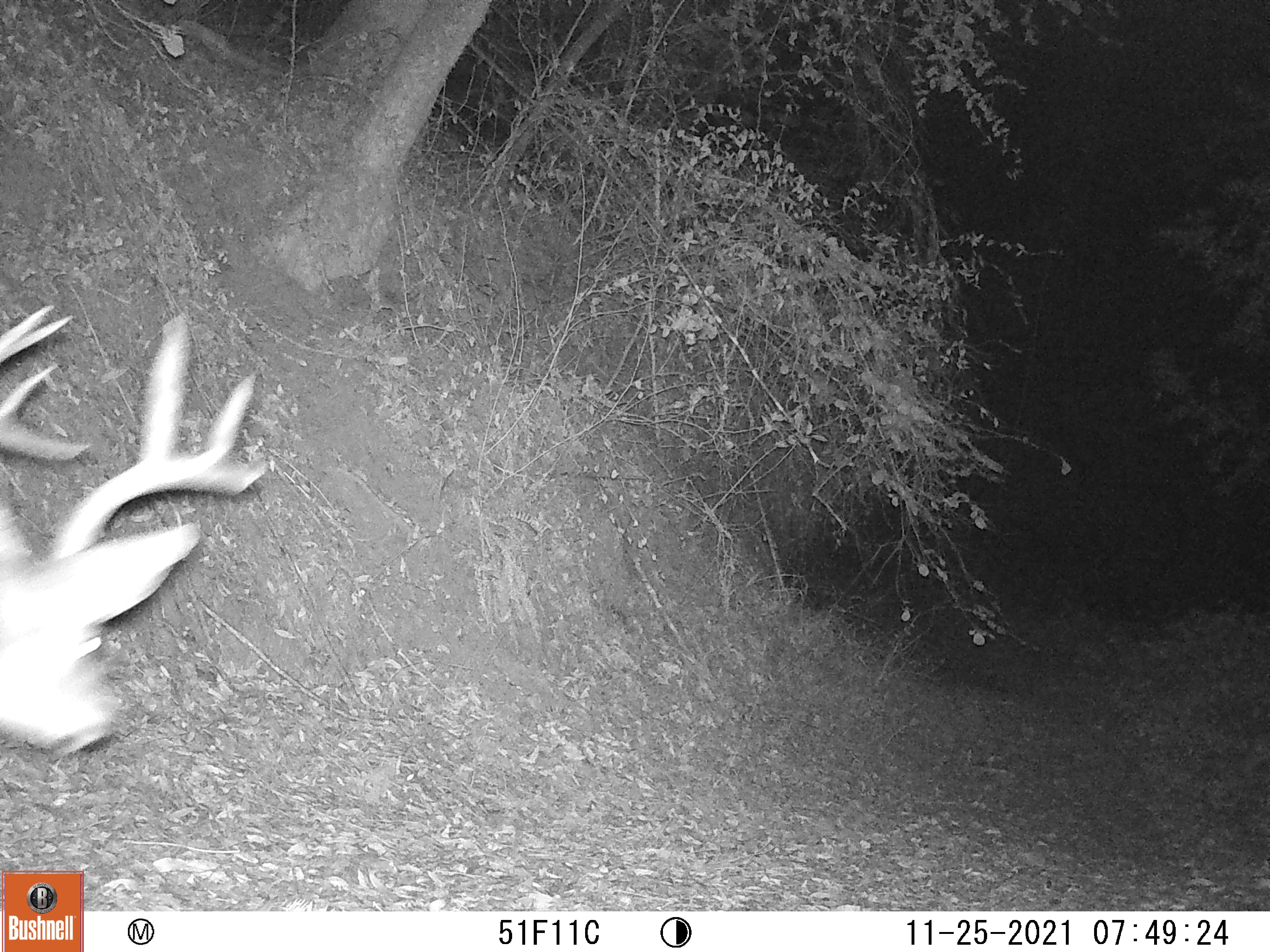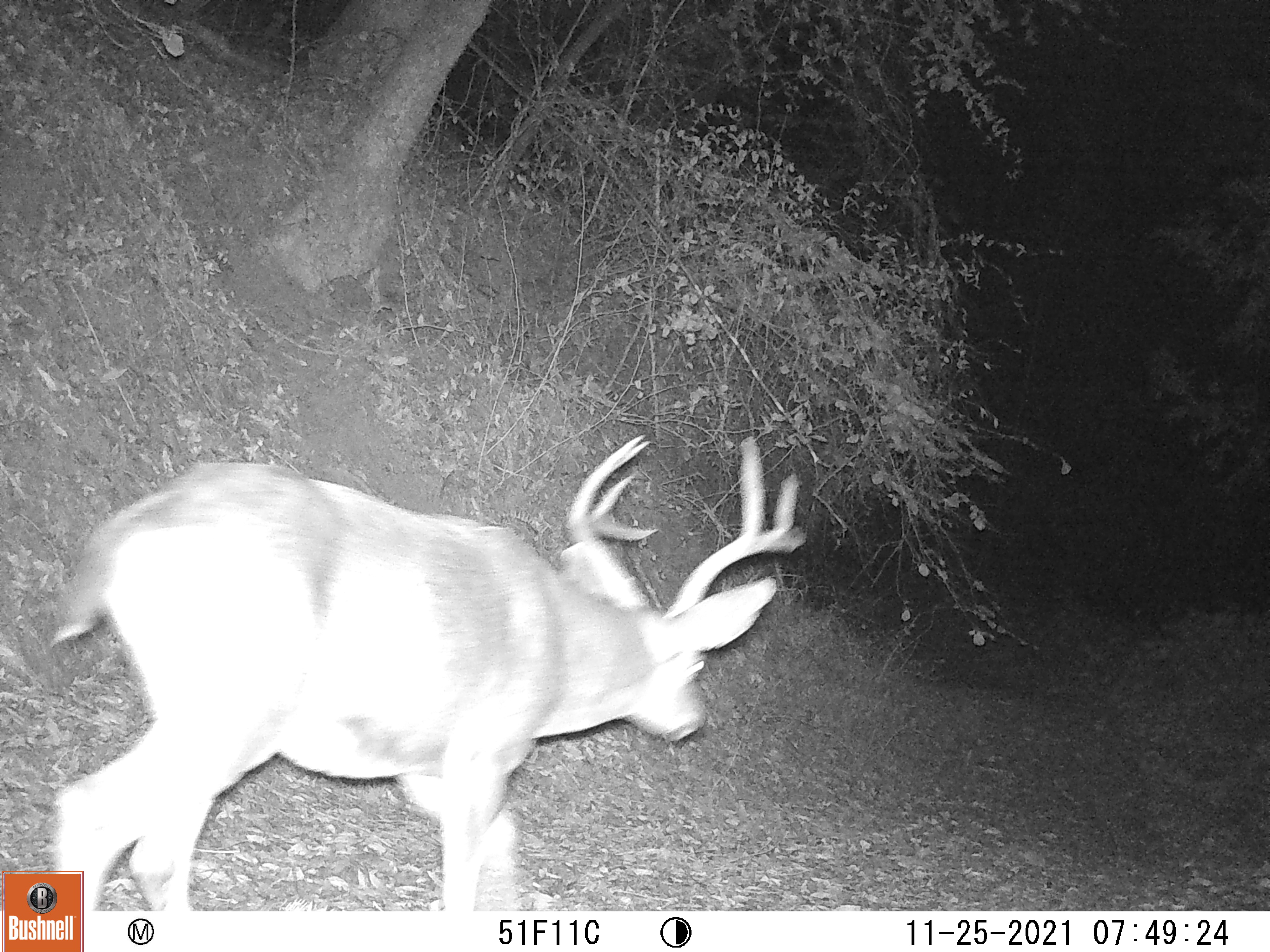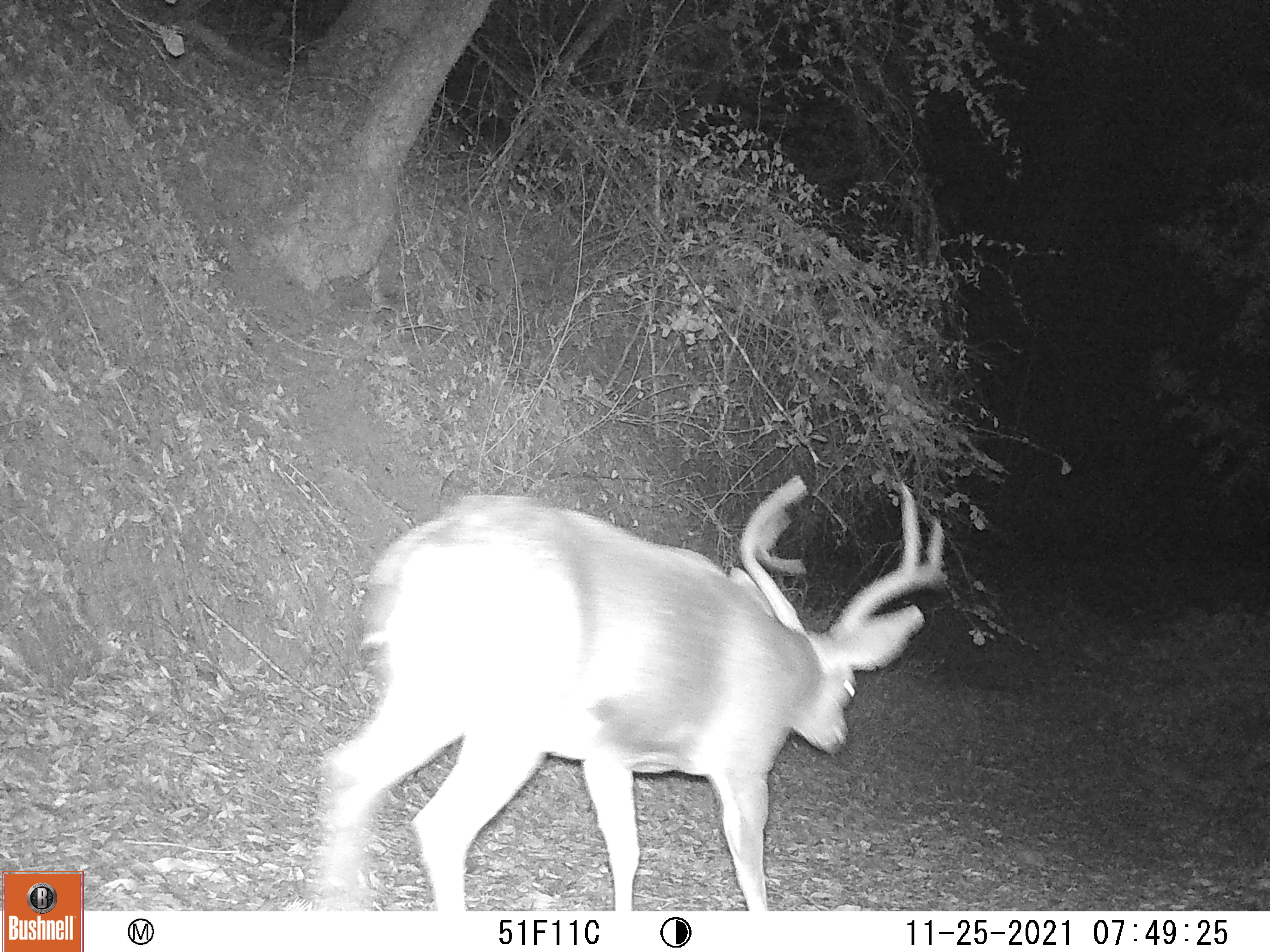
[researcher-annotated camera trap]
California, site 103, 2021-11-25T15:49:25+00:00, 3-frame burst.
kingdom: Animalia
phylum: Chordata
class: Mammalia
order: Artiodactyla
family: Cervidae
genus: Odocoileus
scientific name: Odocoileus hemionus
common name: mule deer